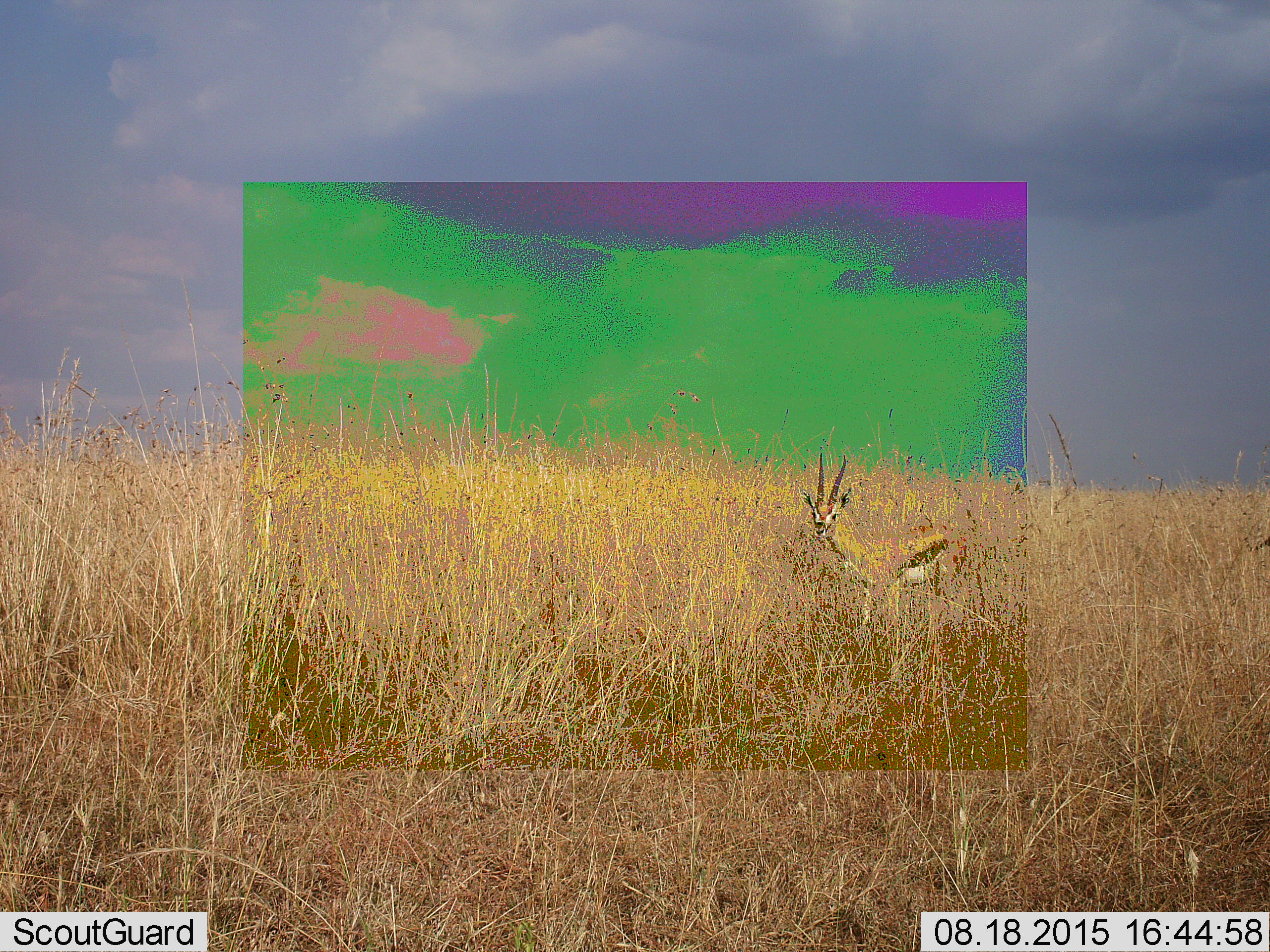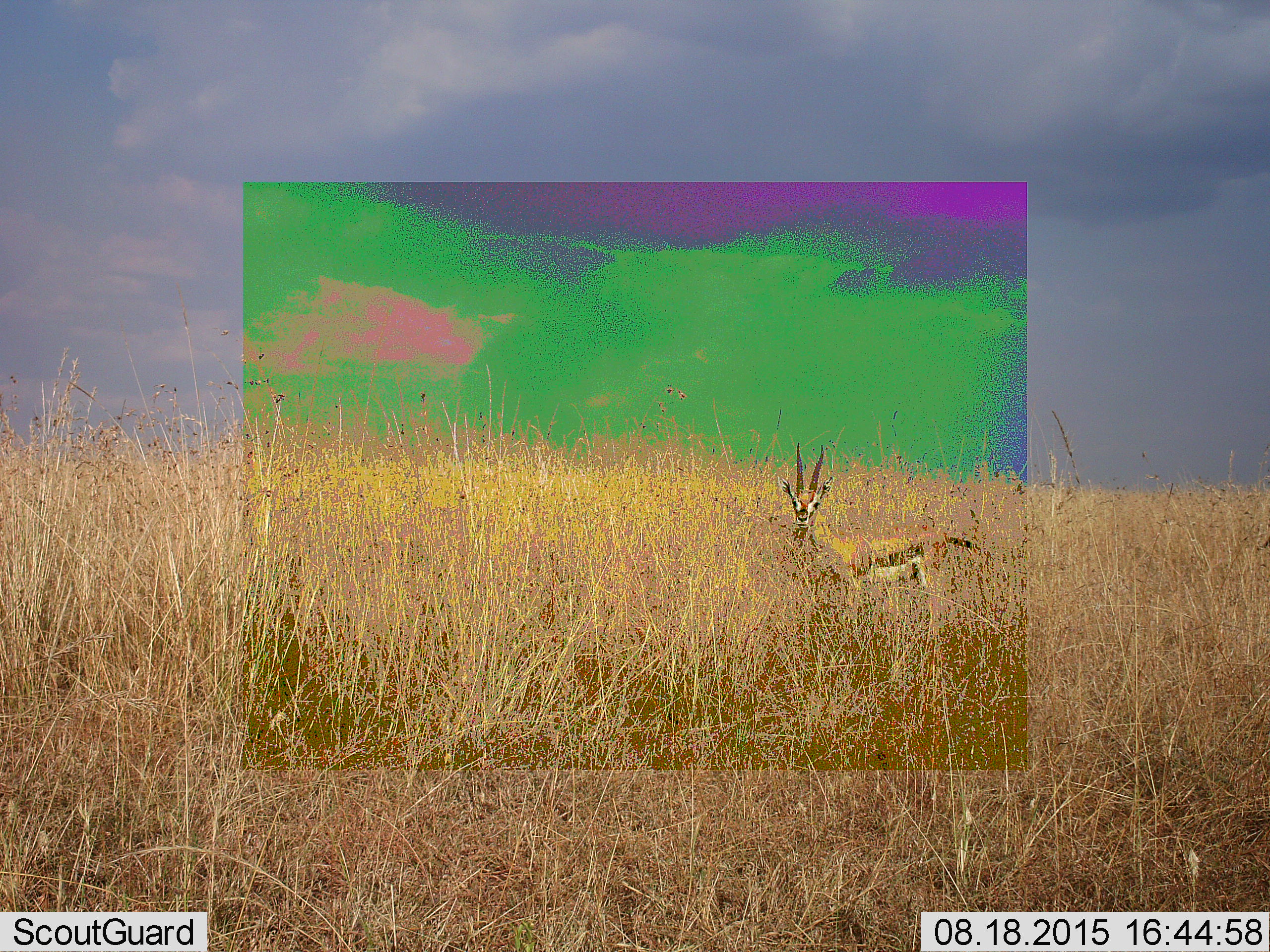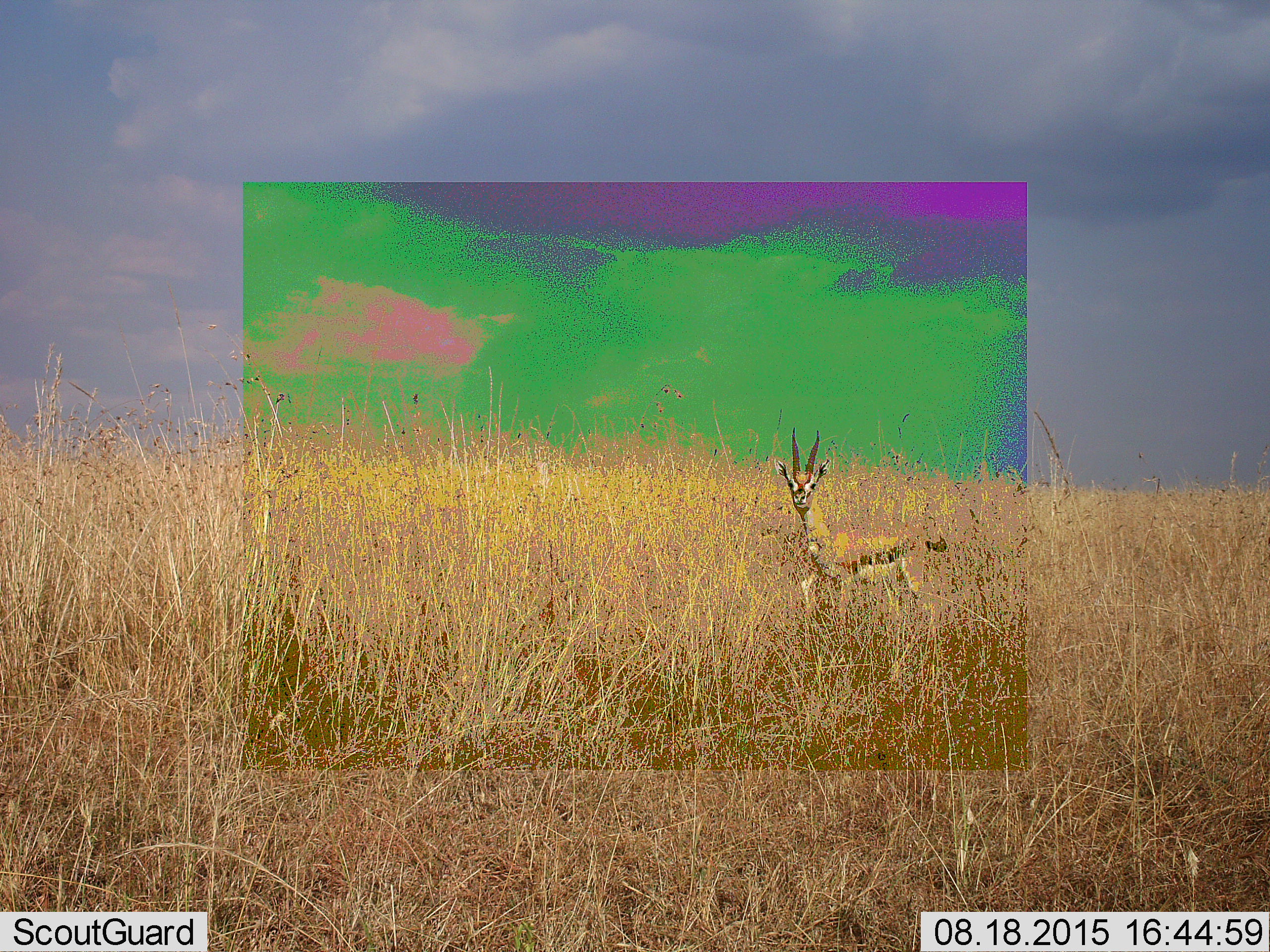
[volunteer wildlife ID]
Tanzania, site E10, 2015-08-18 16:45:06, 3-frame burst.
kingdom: Animalia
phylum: Chordata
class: Mammalia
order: Artiodactyla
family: Bovidae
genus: Eudorcas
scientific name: Eudorcas thomsonii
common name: thomson's gazelle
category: gazellethomsons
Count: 1.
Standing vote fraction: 53%.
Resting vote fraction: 0%.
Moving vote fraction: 59%.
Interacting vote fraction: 0%.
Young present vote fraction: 0%.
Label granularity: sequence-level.